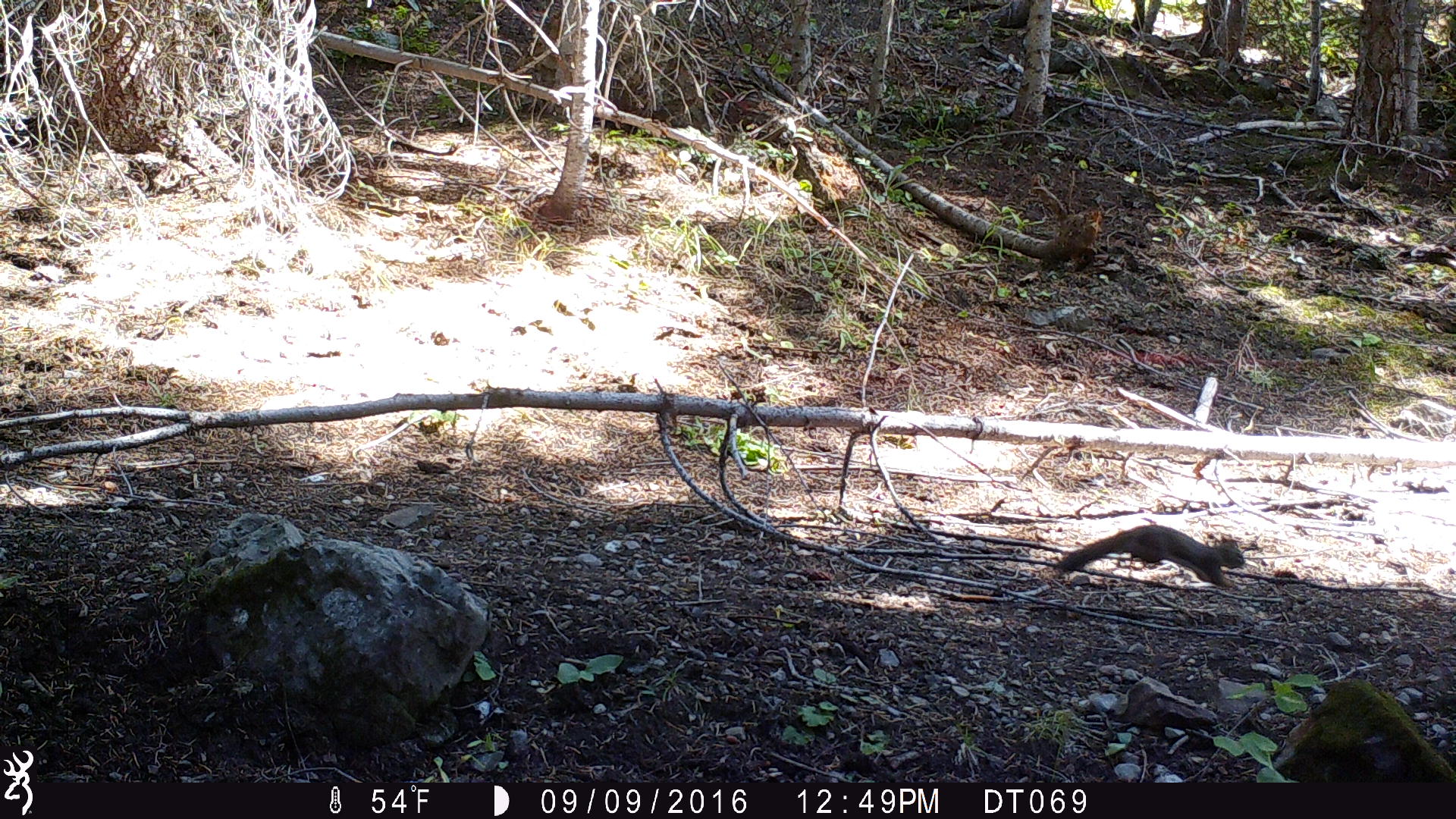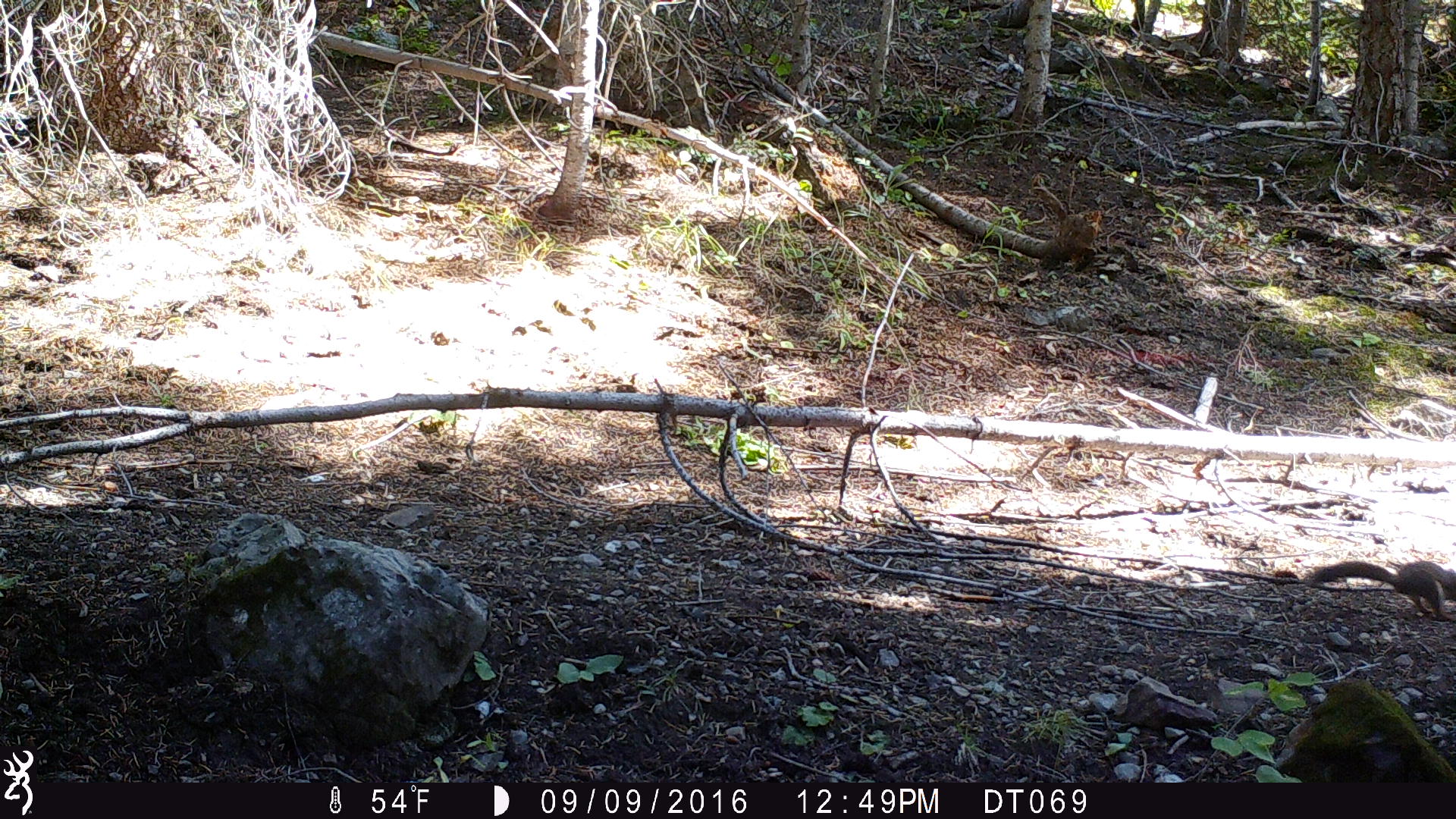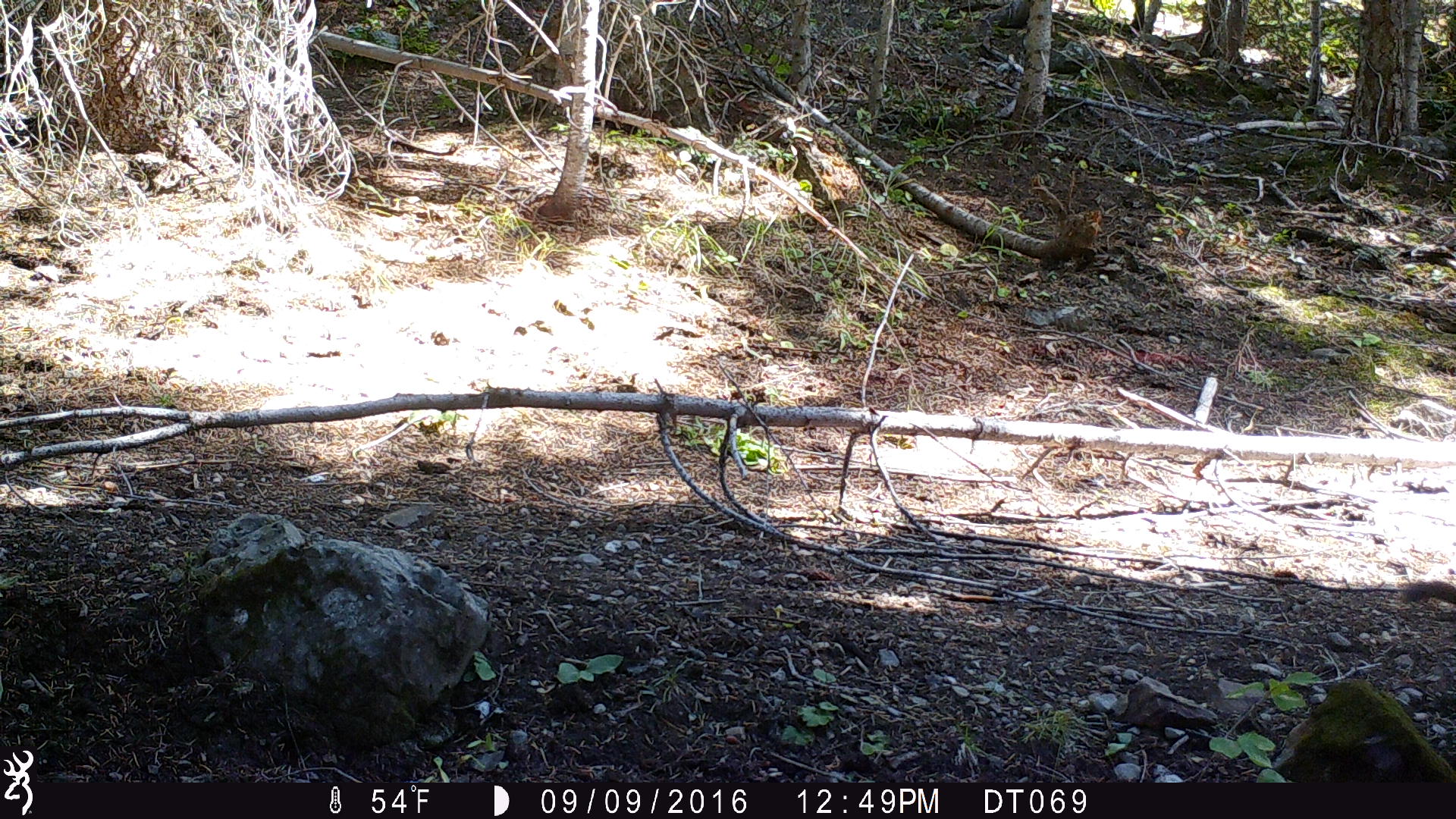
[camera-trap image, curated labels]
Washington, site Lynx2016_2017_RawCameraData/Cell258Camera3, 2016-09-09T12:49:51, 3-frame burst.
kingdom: Animalia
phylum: Chordata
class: Mammalia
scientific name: Mammalia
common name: small mammal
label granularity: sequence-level